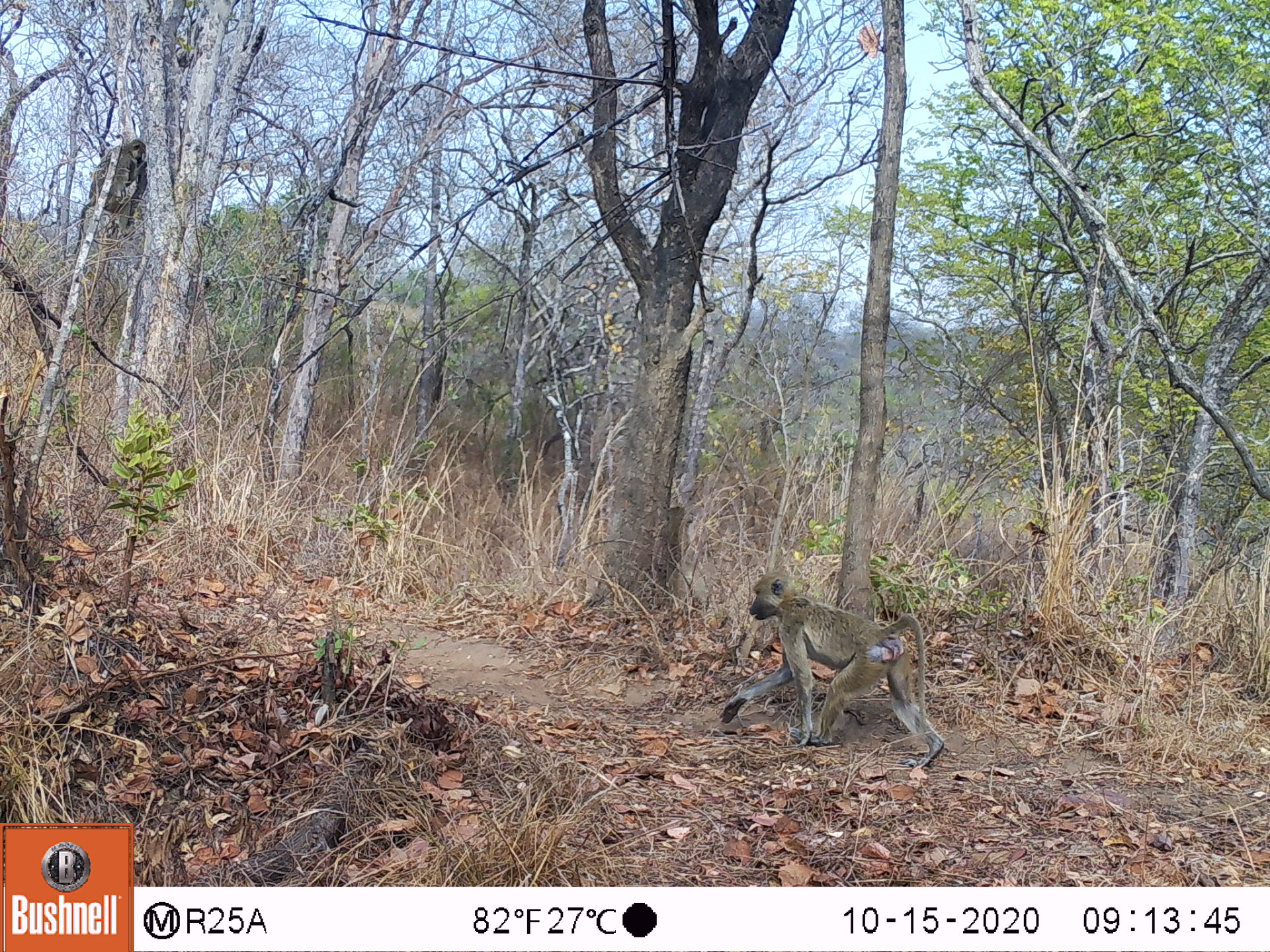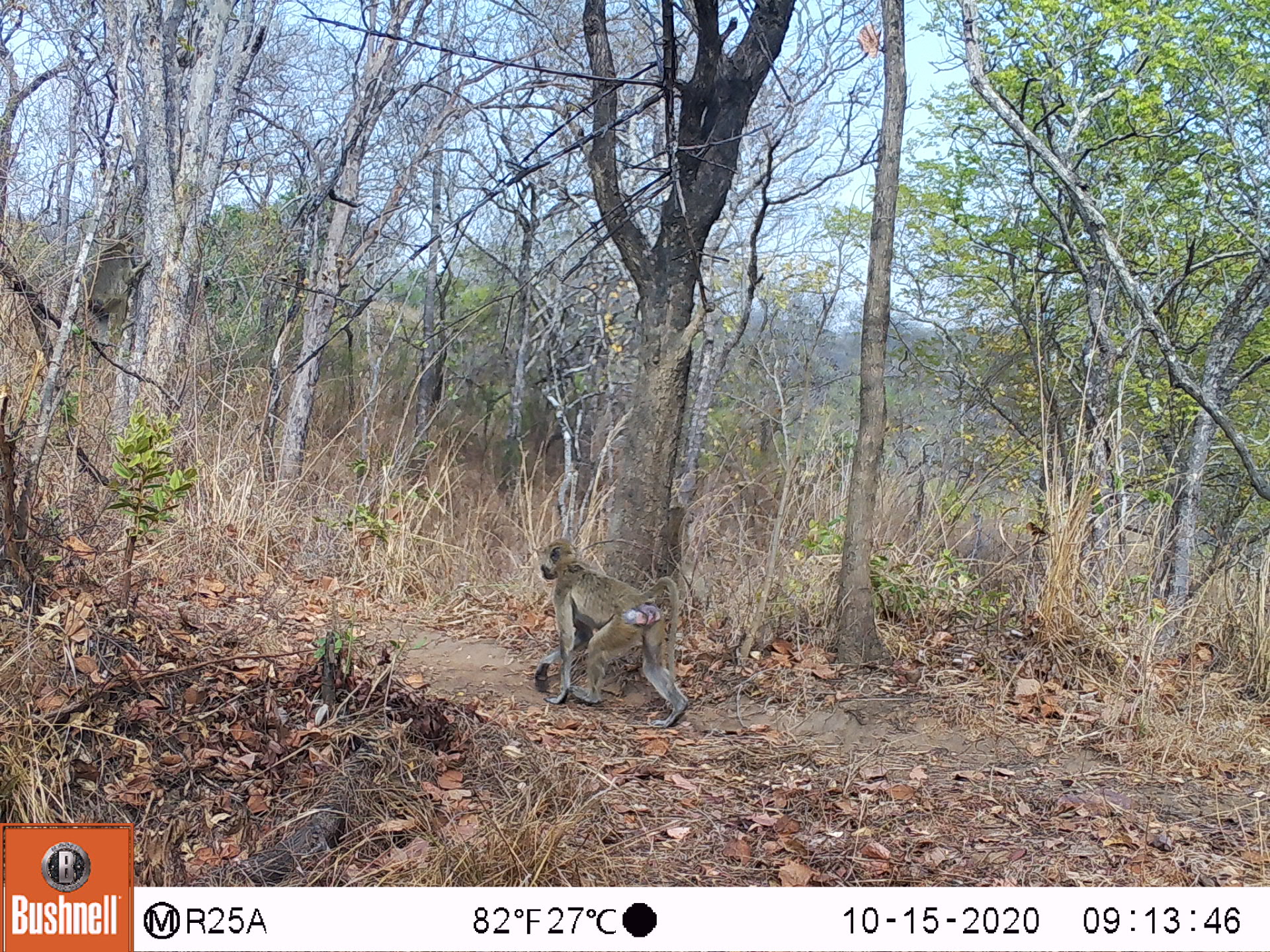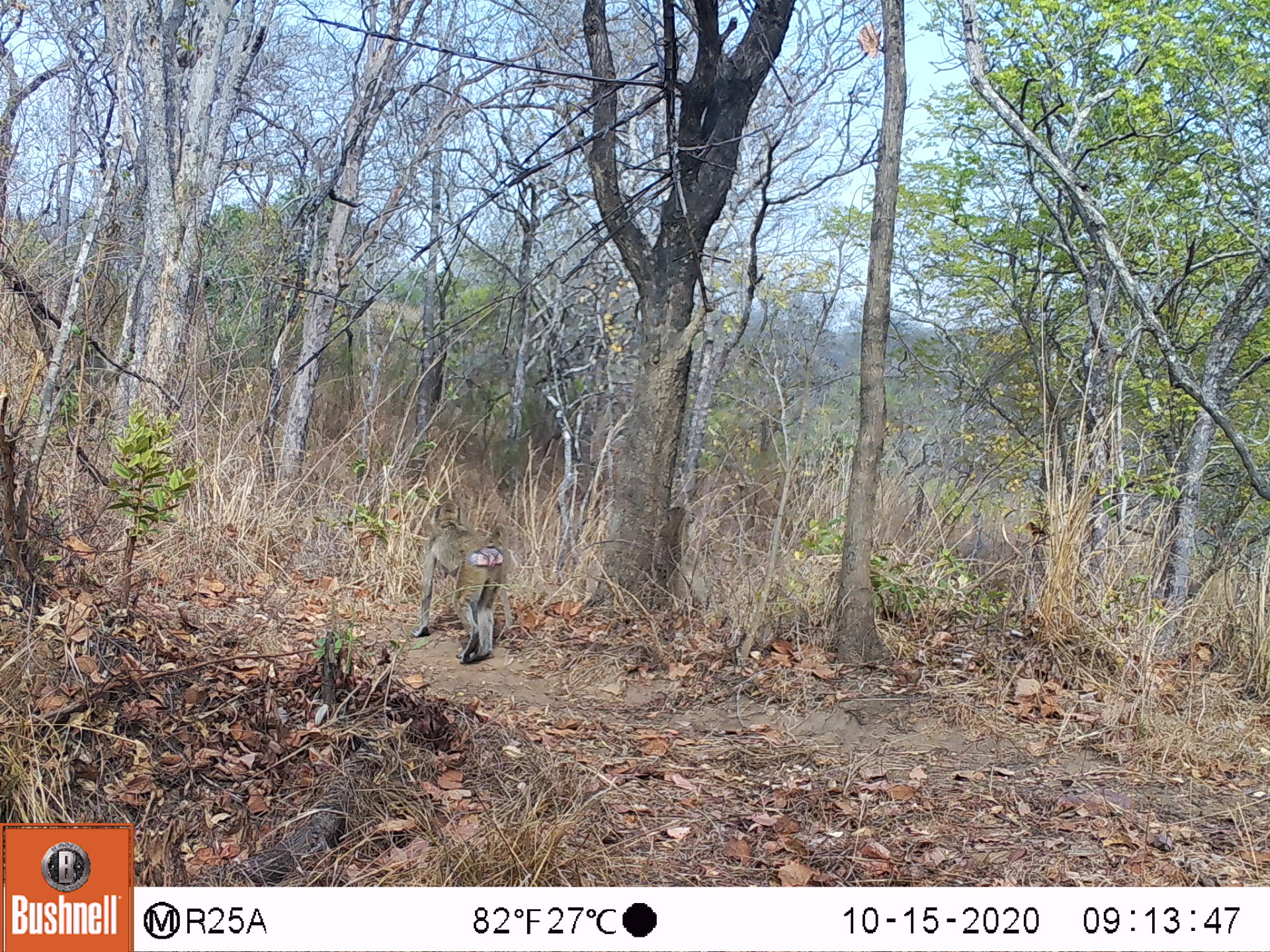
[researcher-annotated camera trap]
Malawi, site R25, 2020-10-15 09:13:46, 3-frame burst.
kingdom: Animalia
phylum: Chordata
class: Mammalia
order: Primates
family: Cercopithecidae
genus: Papio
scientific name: Papio cynocephalus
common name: yellow baboon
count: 2